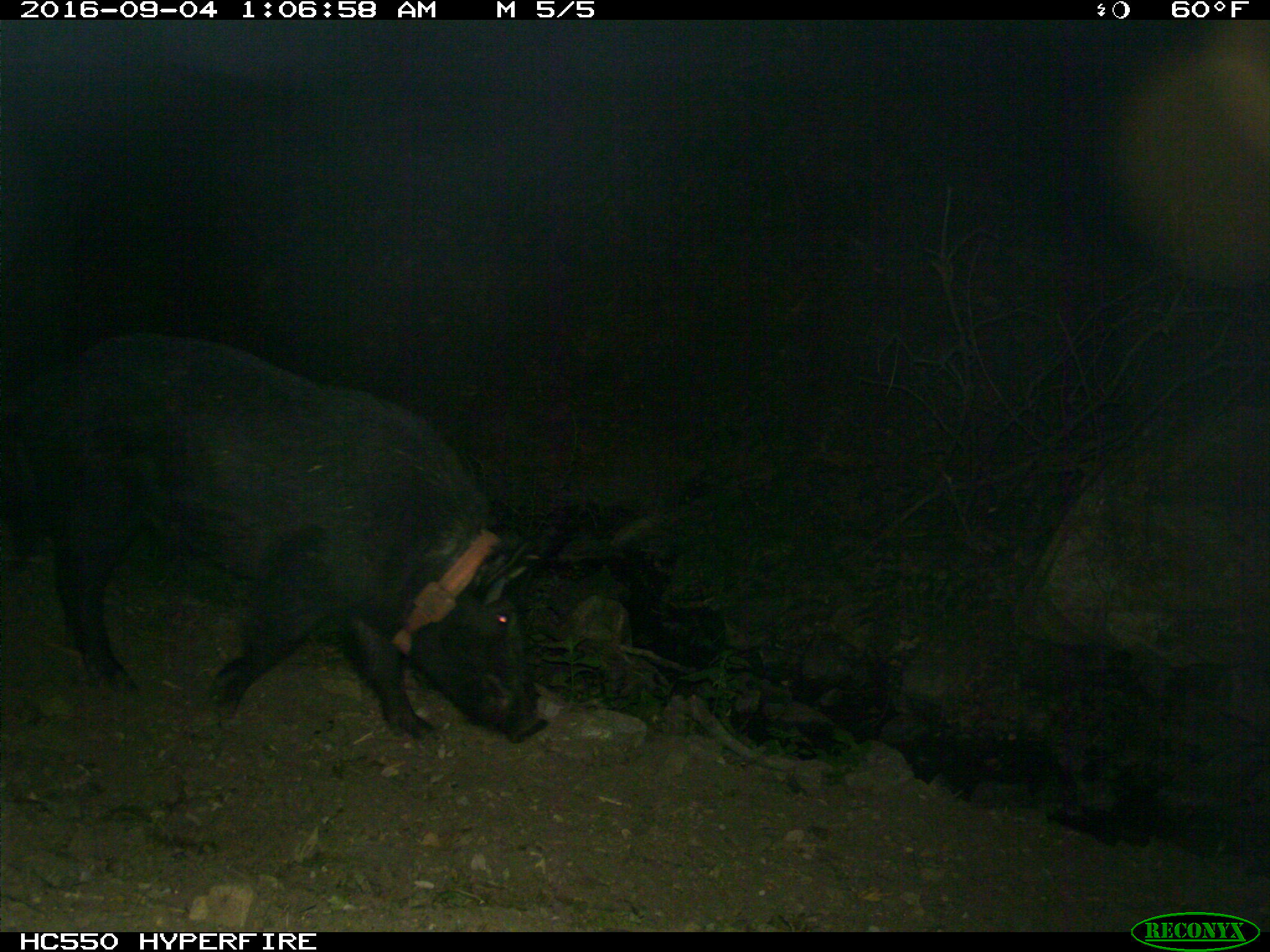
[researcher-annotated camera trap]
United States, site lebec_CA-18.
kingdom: Animalia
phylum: Chordata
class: Mammalia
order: Artiodactyla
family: Suidae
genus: Sus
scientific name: Sus scrofa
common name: wild boar